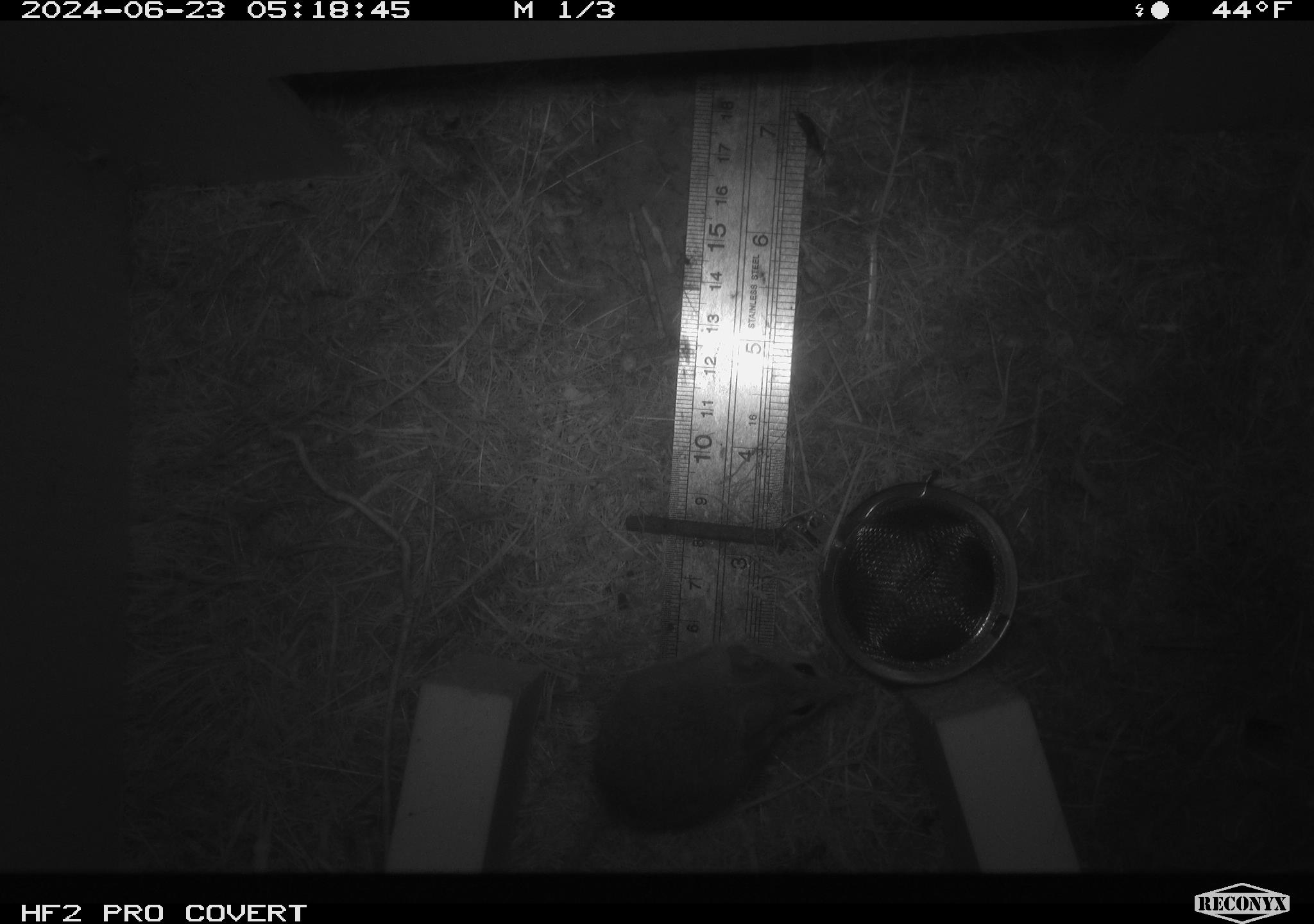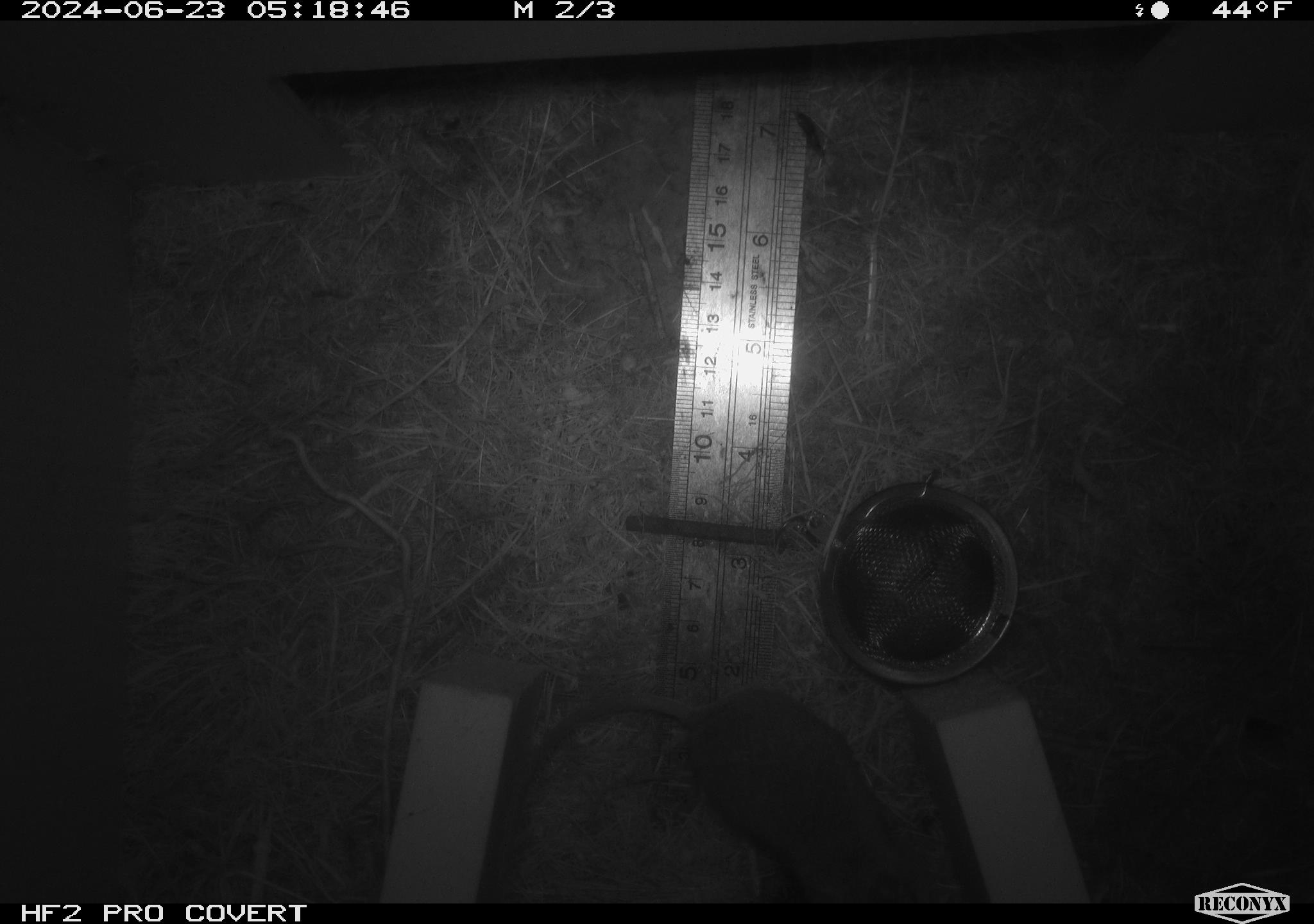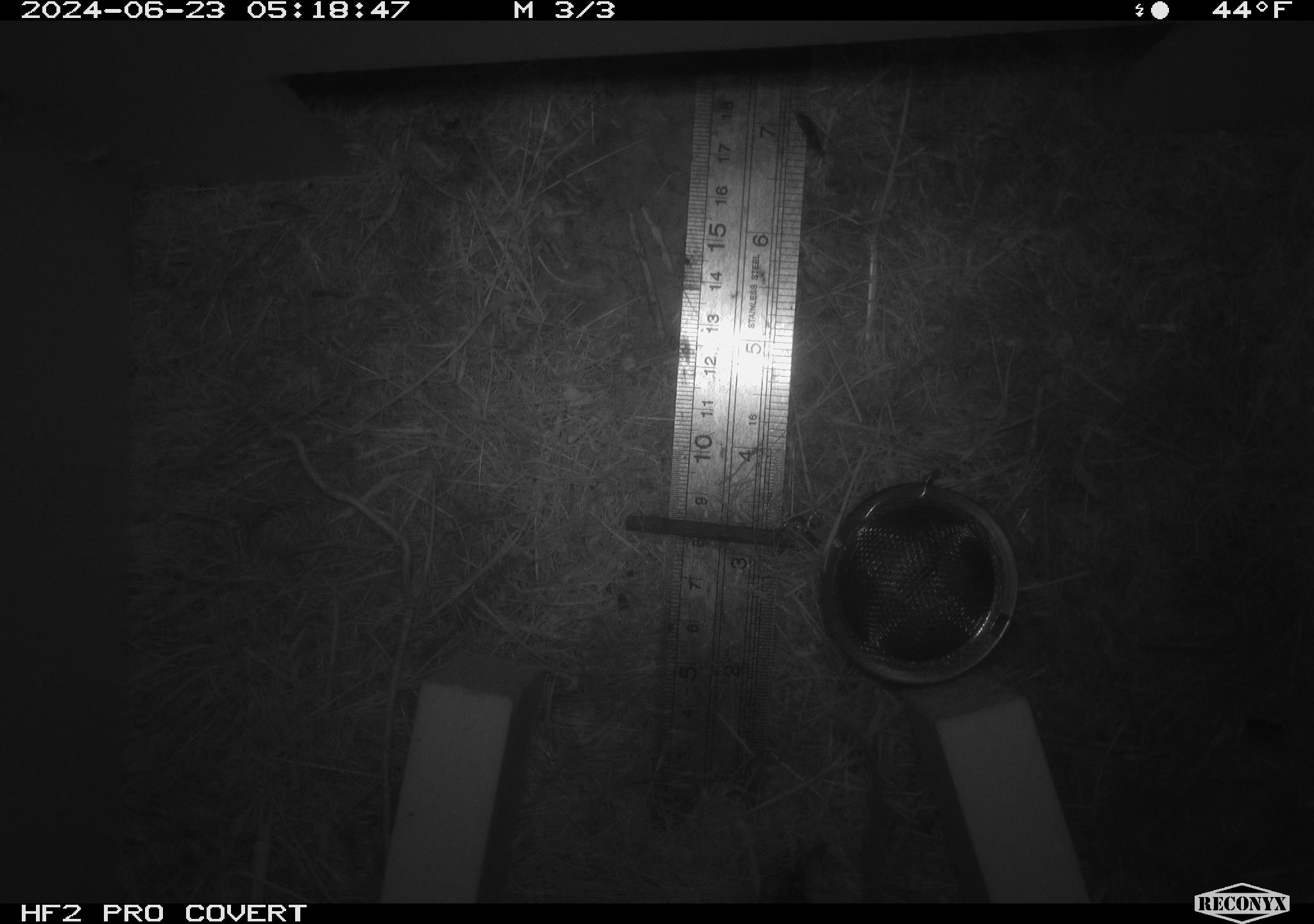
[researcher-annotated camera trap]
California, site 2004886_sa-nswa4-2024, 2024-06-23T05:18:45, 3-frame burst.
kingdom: Animalia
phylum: Chordata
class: Mammalia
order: Rodentia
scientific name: Rodentia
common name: rodent